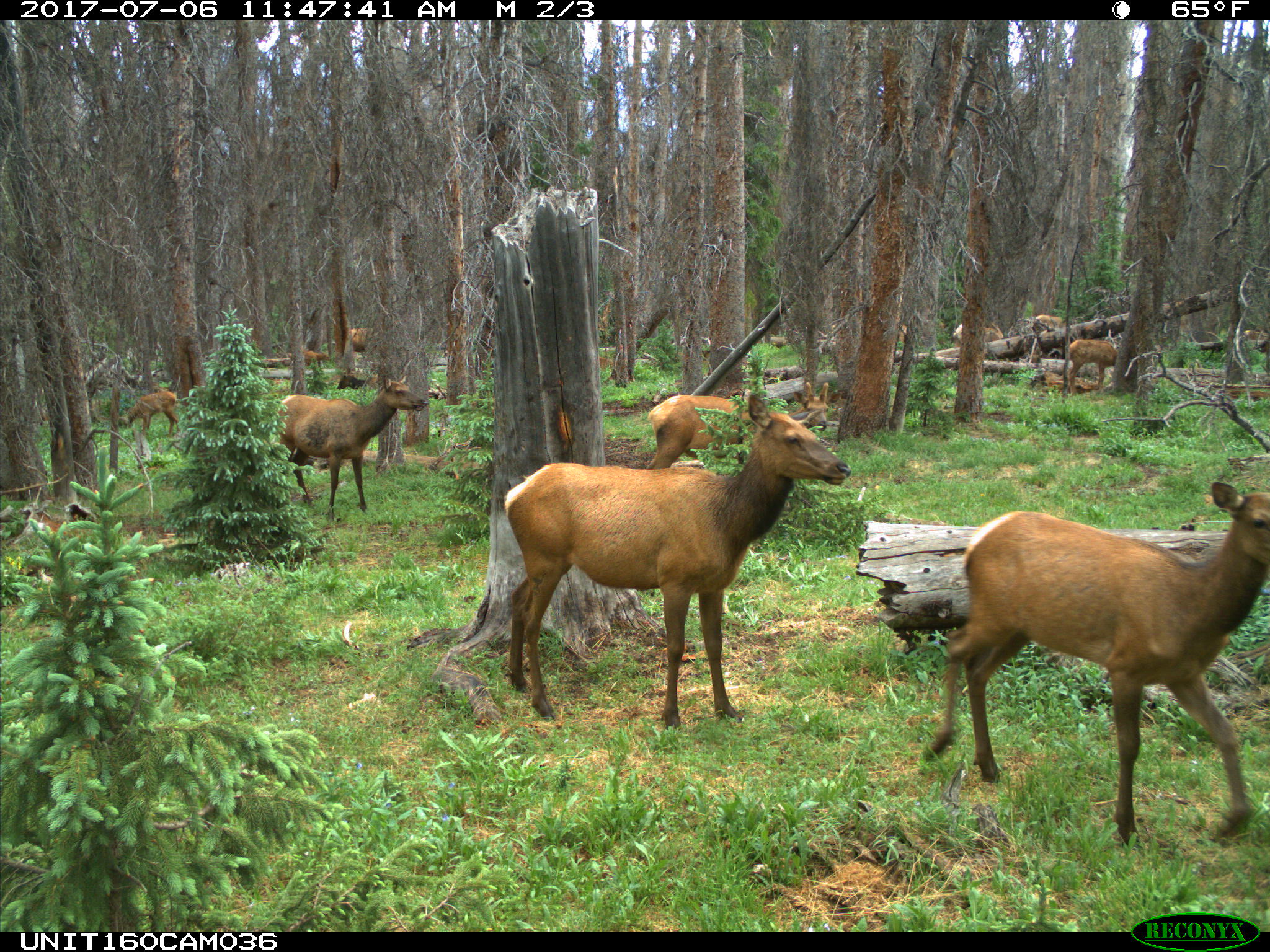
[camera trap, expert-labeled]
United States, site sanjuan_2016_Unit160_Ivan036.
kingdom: Animalia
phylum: Chordata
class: Mammalia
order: Artiodactyla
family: Cervidae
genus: Cervus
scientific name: Cervus elaphus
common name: red deer